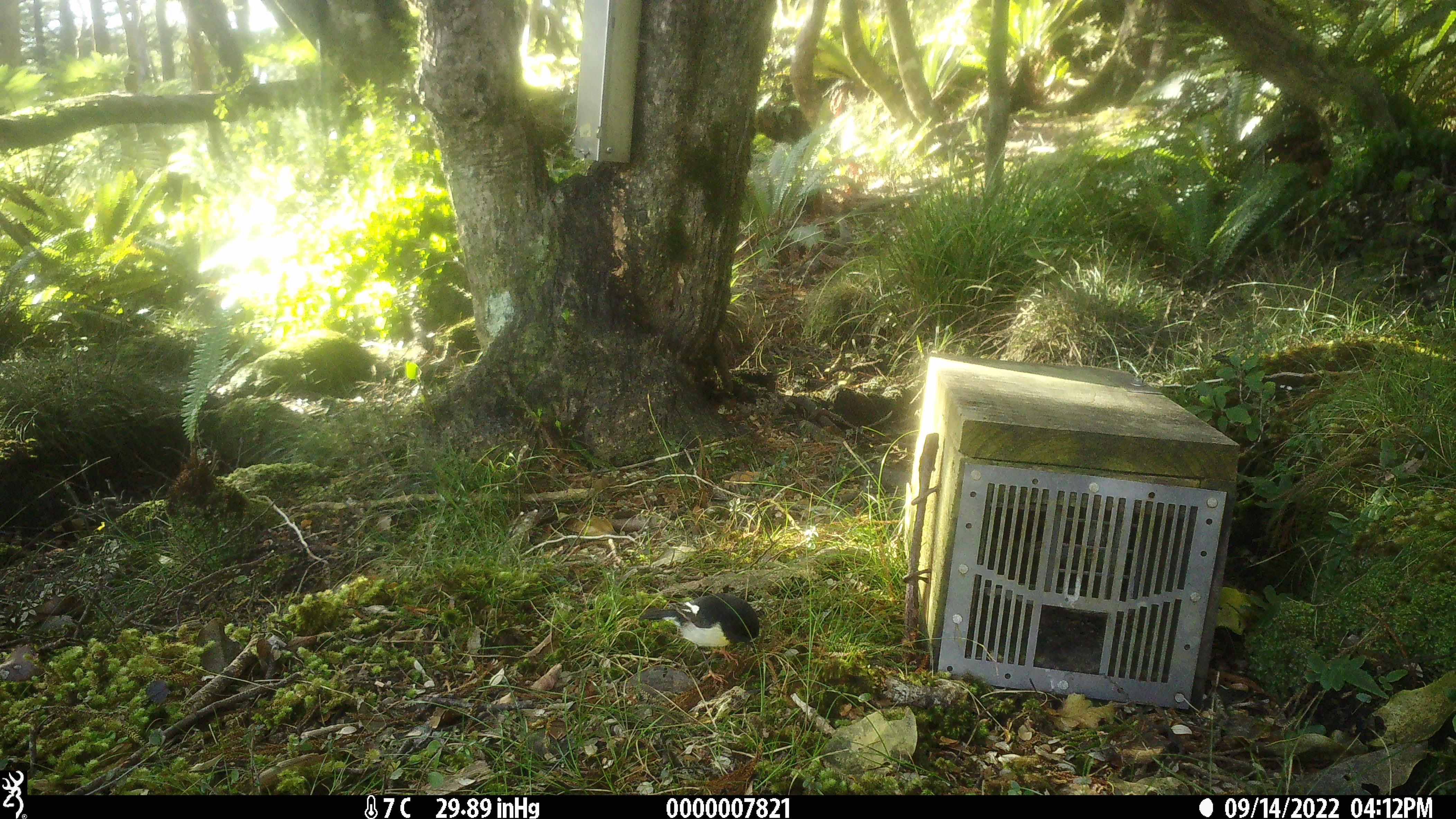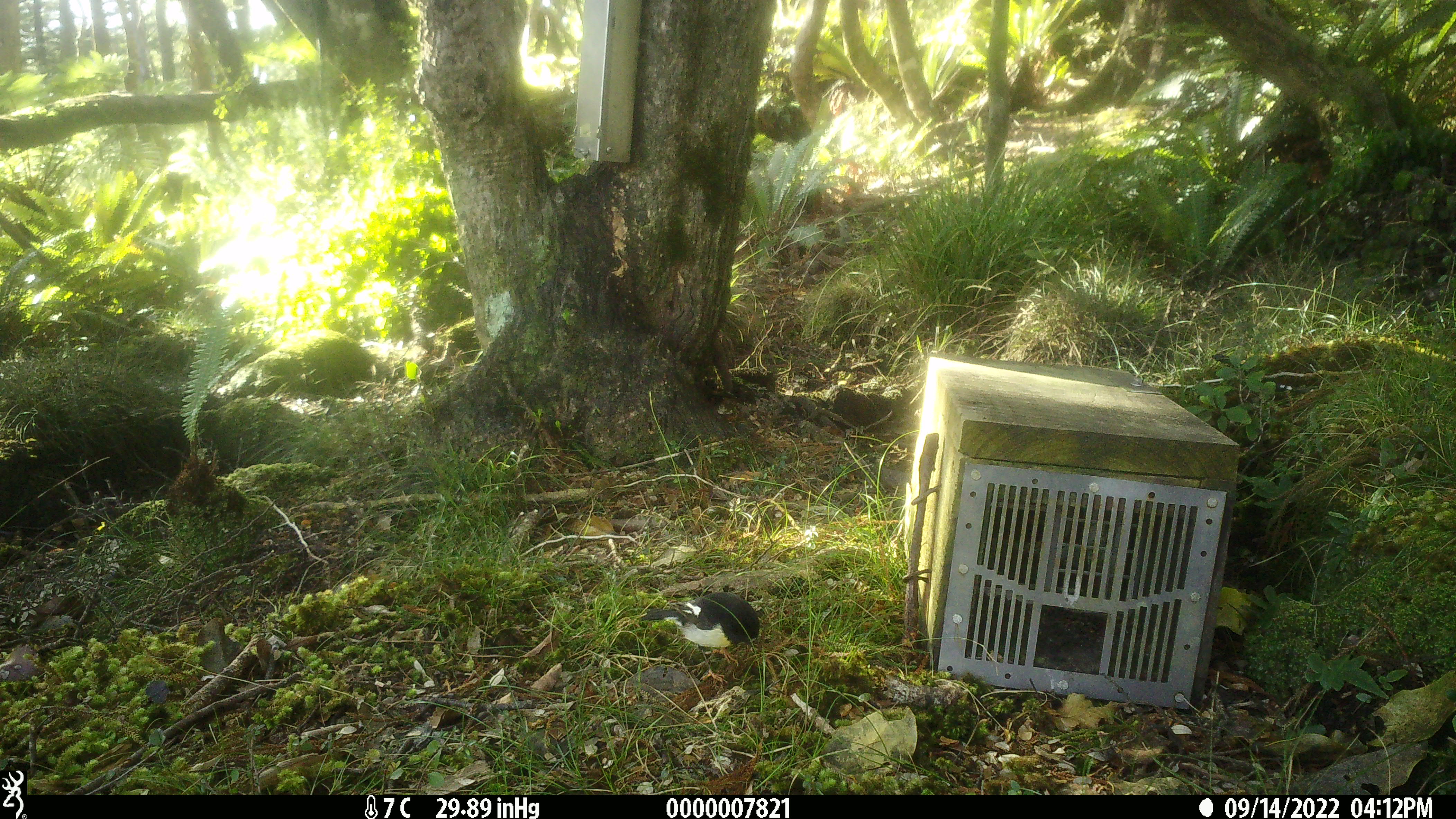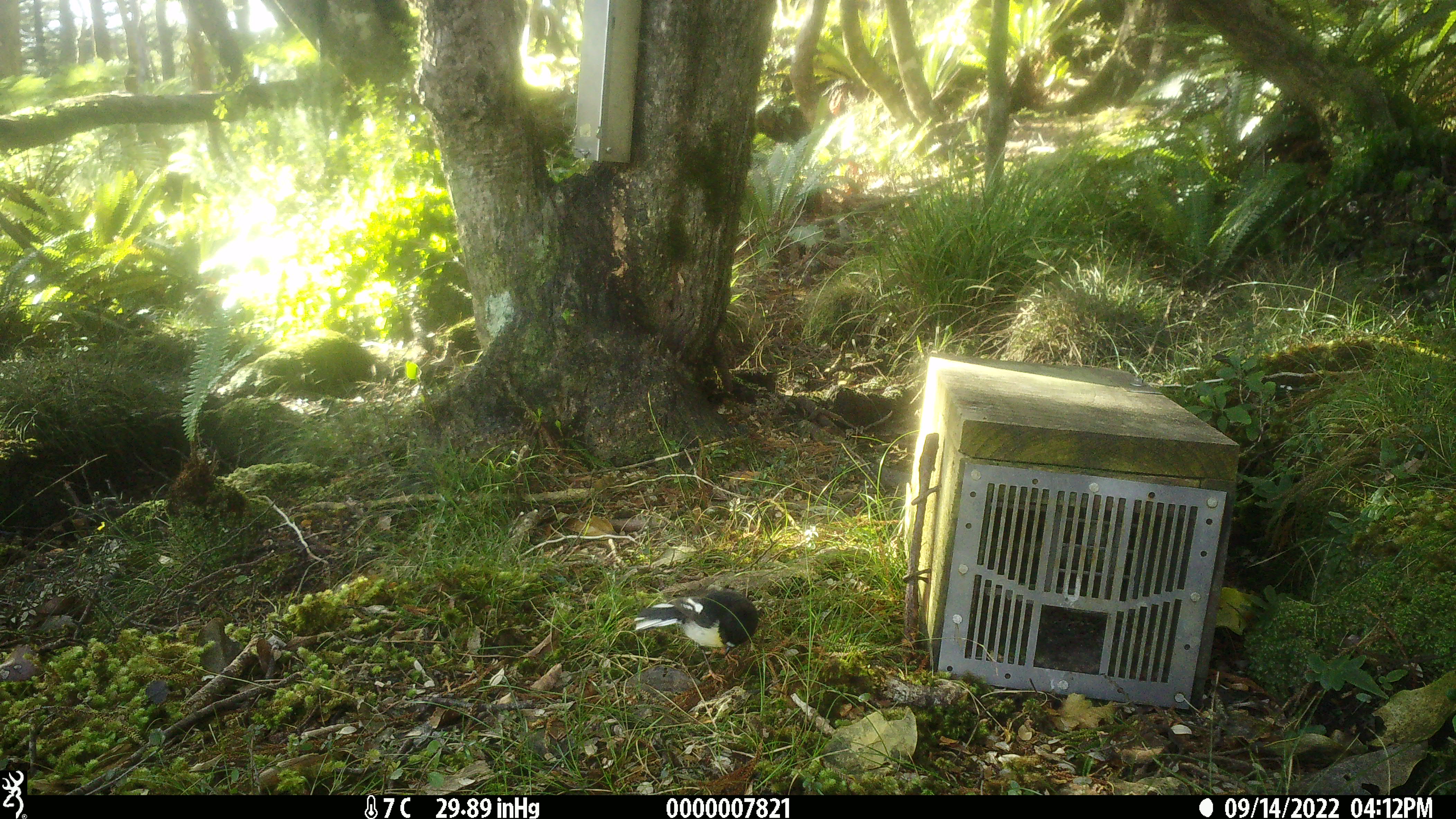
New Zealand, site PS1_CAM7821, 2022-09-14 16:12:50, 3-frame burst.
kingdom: Animalia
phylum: Chordata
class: Aves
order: Passeriformes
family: Petroicidae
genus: Petroica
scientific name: Petroica macrocephala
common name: tomtit